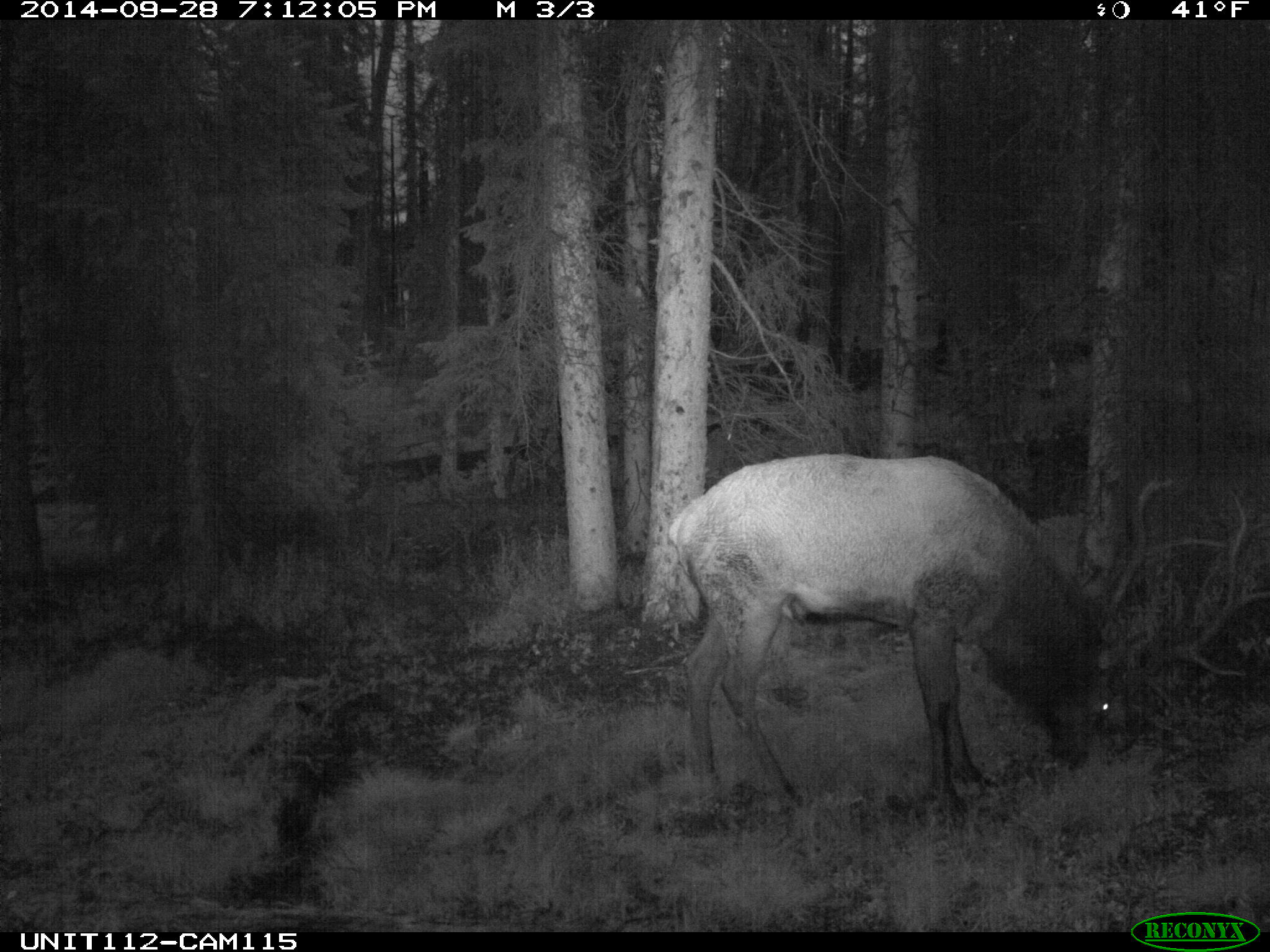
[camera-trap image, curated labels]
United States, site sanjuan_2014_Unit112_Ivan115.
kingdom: Animalia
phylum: Chordata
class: Mammalia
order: Artiodactyla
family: Cervidae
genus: Cervus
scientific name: Cervus elaphus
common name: red deer